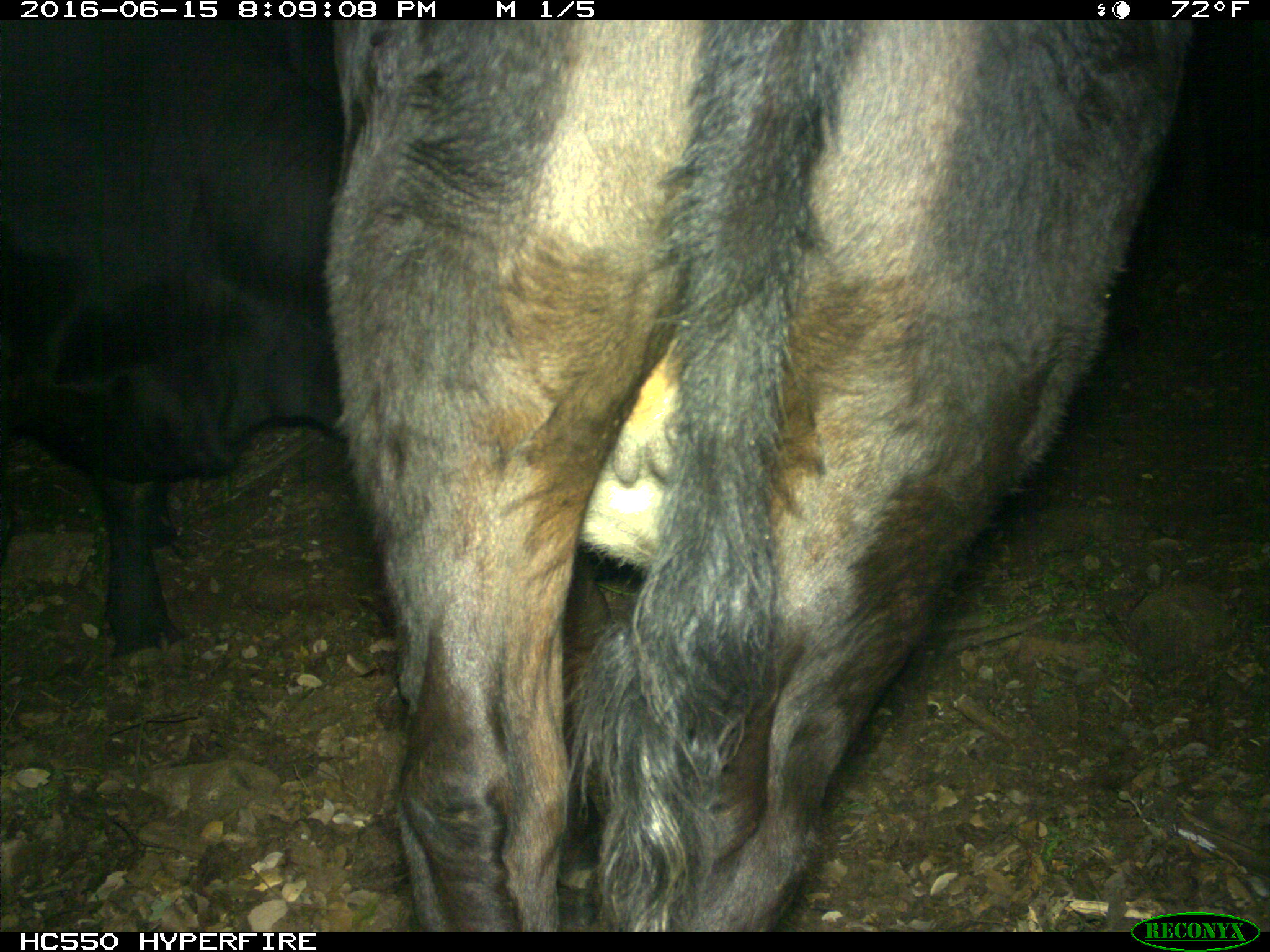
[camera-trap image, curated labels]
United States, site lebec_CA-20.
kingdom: Animalia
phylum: Chordata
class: Mammalia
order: Artiodactyla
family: Bovidae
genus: Bos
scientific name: Bos taurus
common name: domestic cow